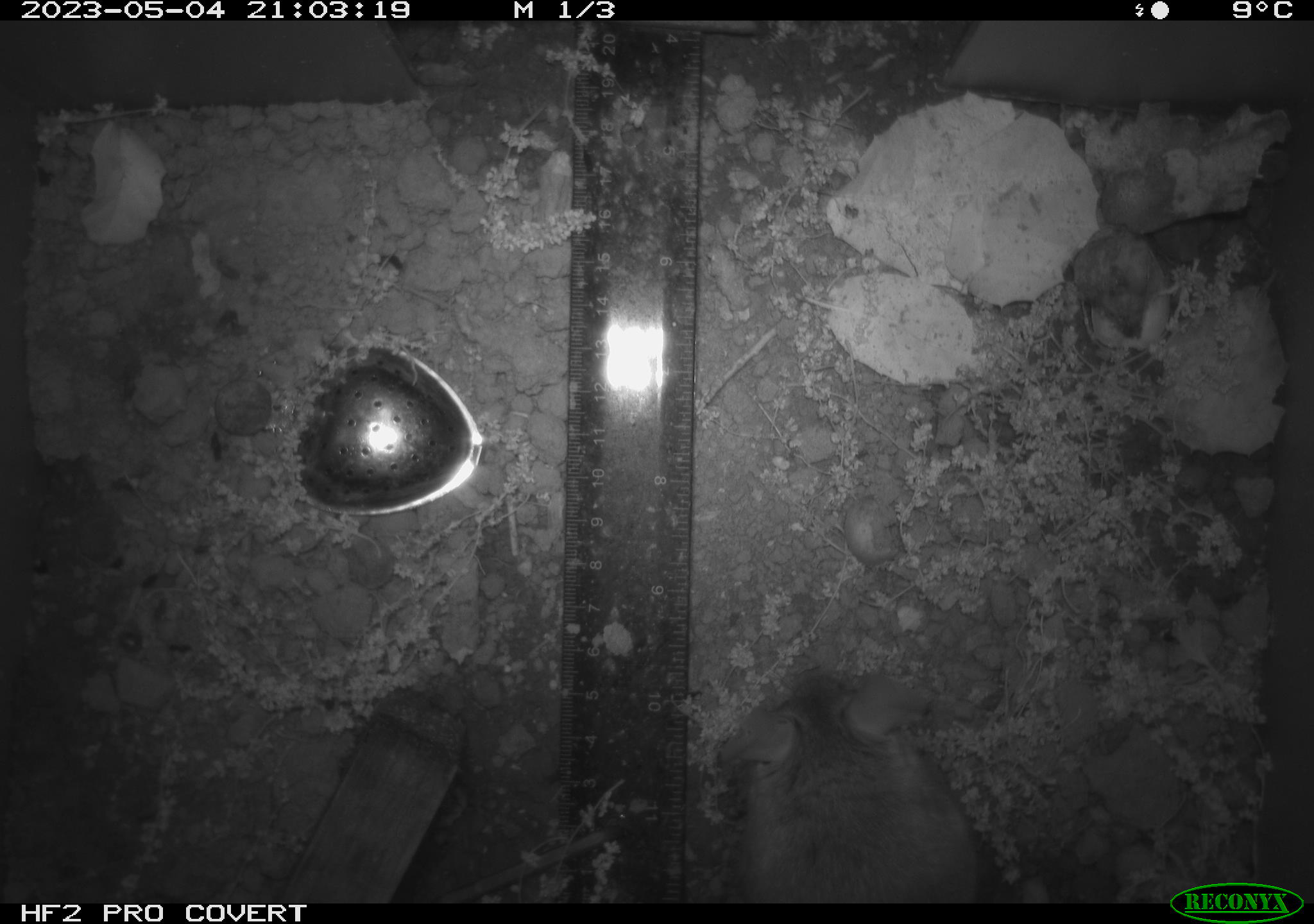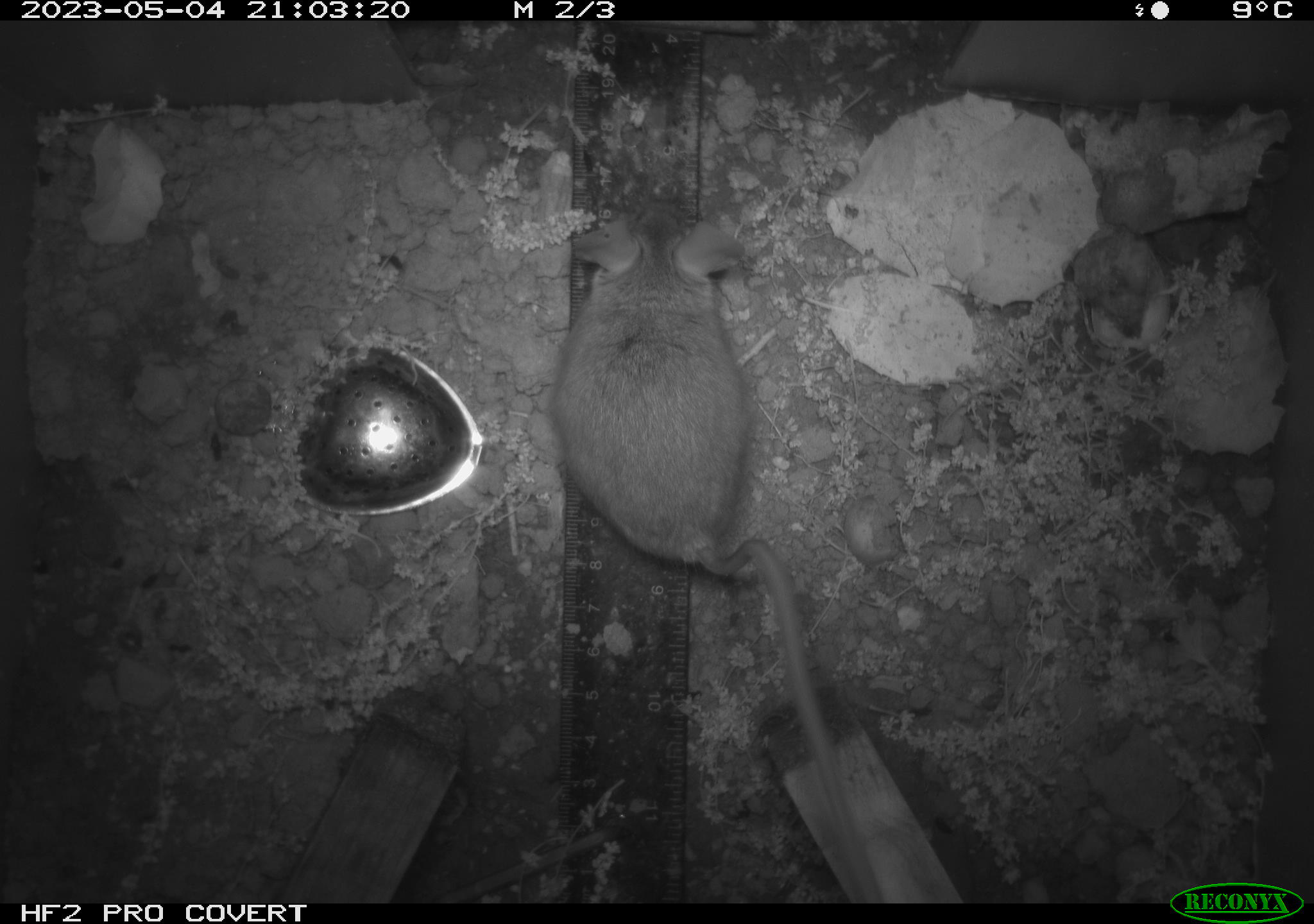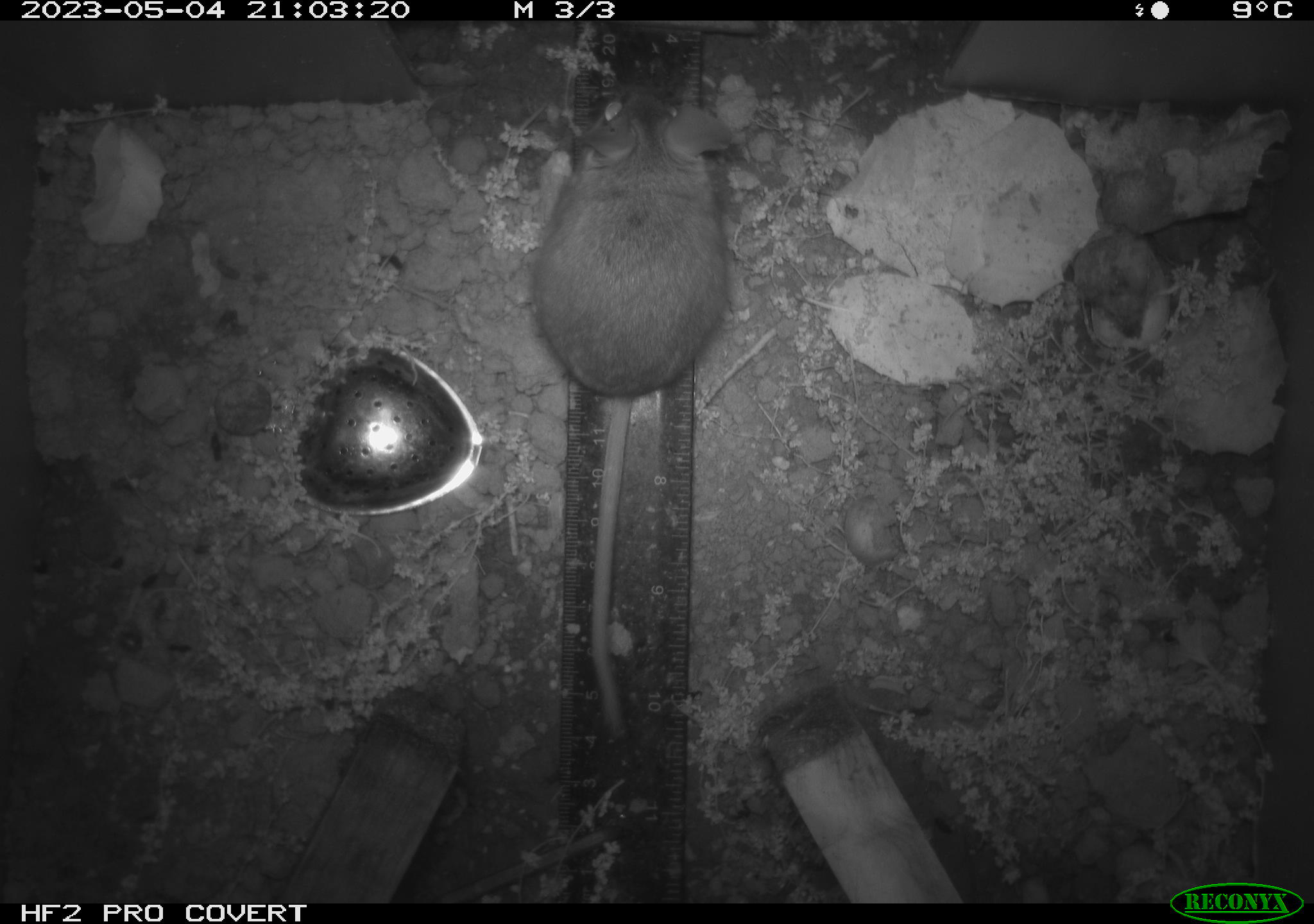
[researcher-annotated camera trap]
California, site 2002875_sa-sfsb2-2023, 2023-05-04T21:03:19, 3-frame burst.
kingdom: Animalia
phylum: Chordata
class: Mammalia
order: Rodentia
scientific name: Rodentia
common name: mouse species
Mouse species (Rodentia).